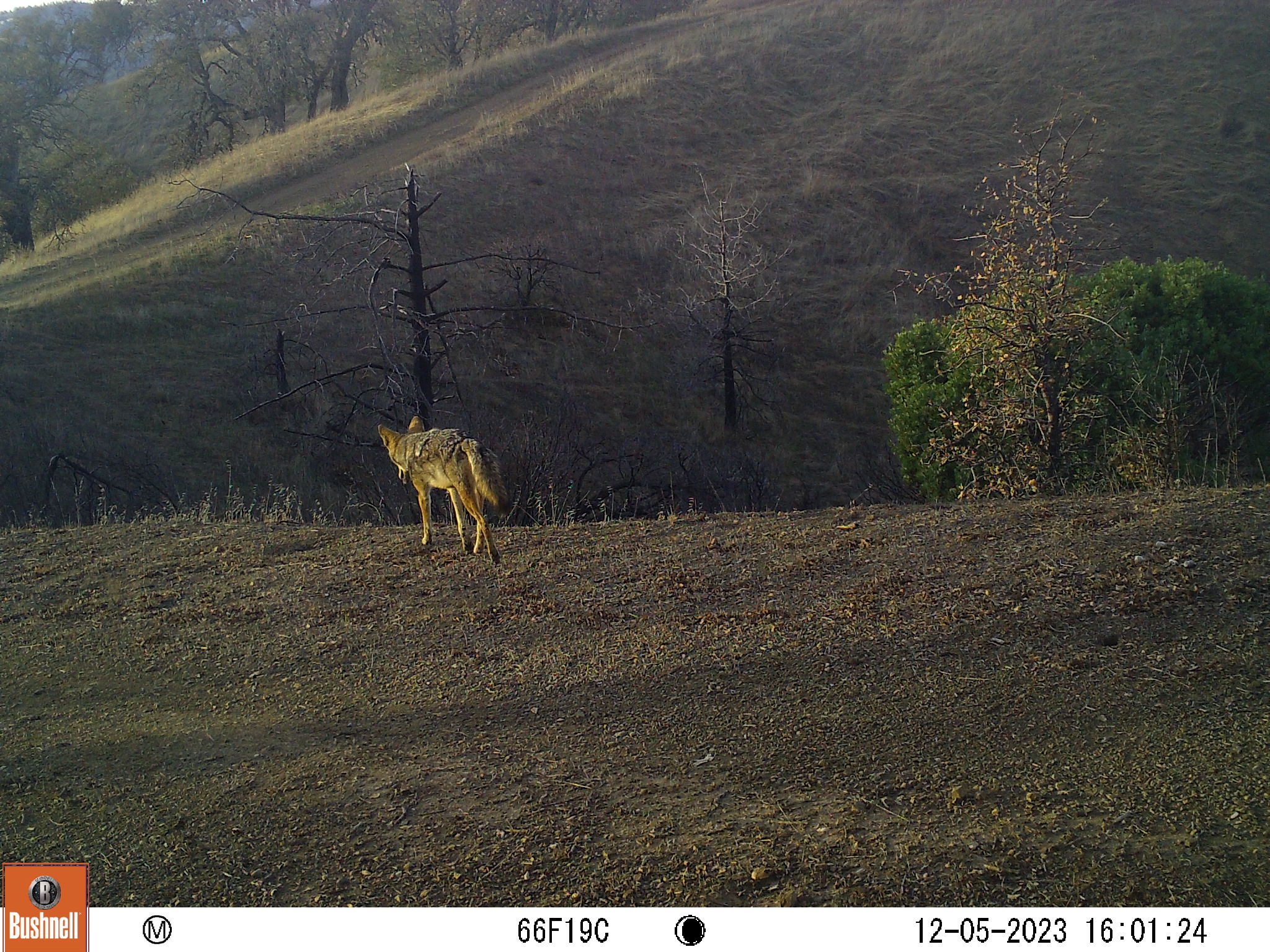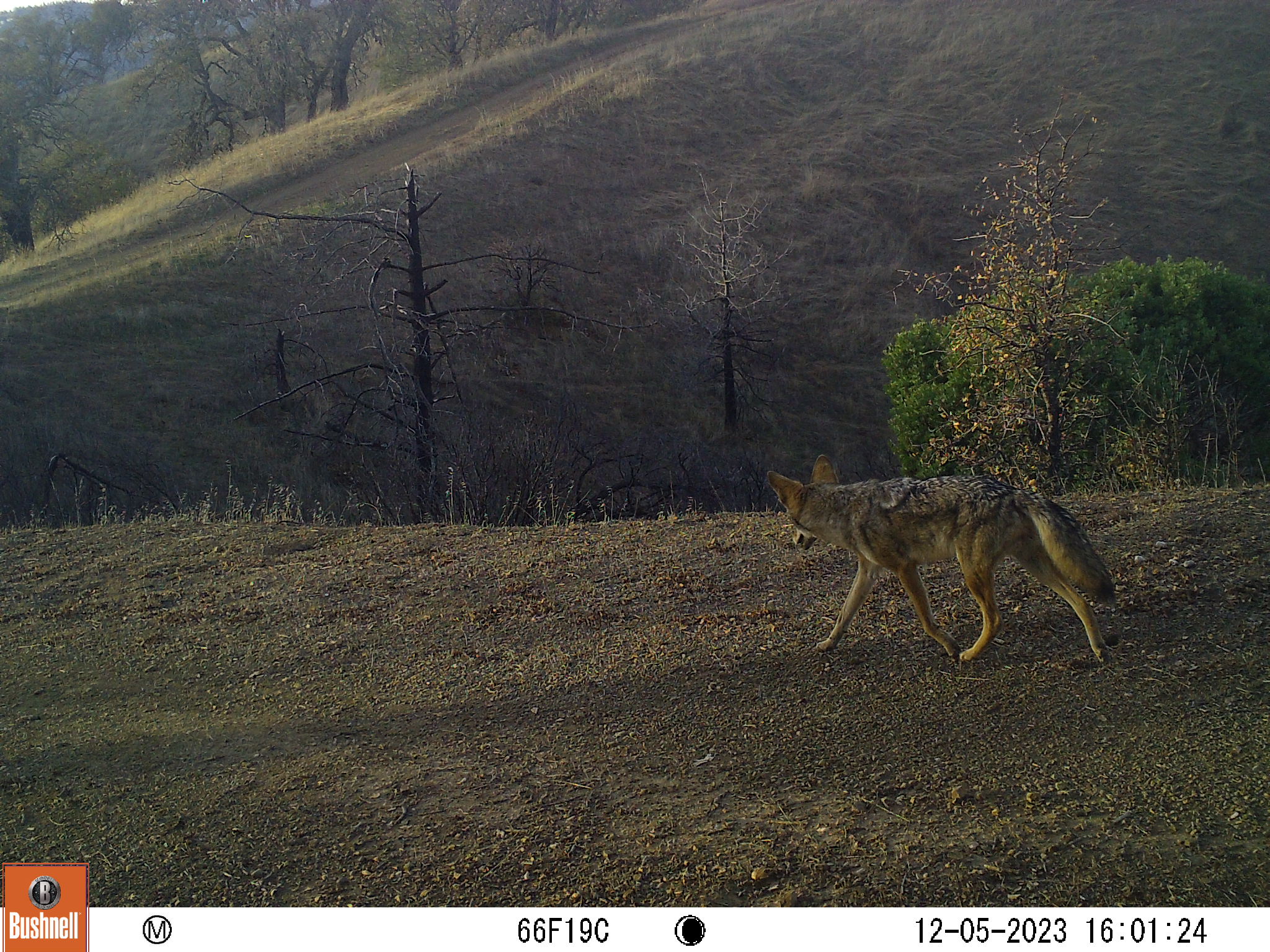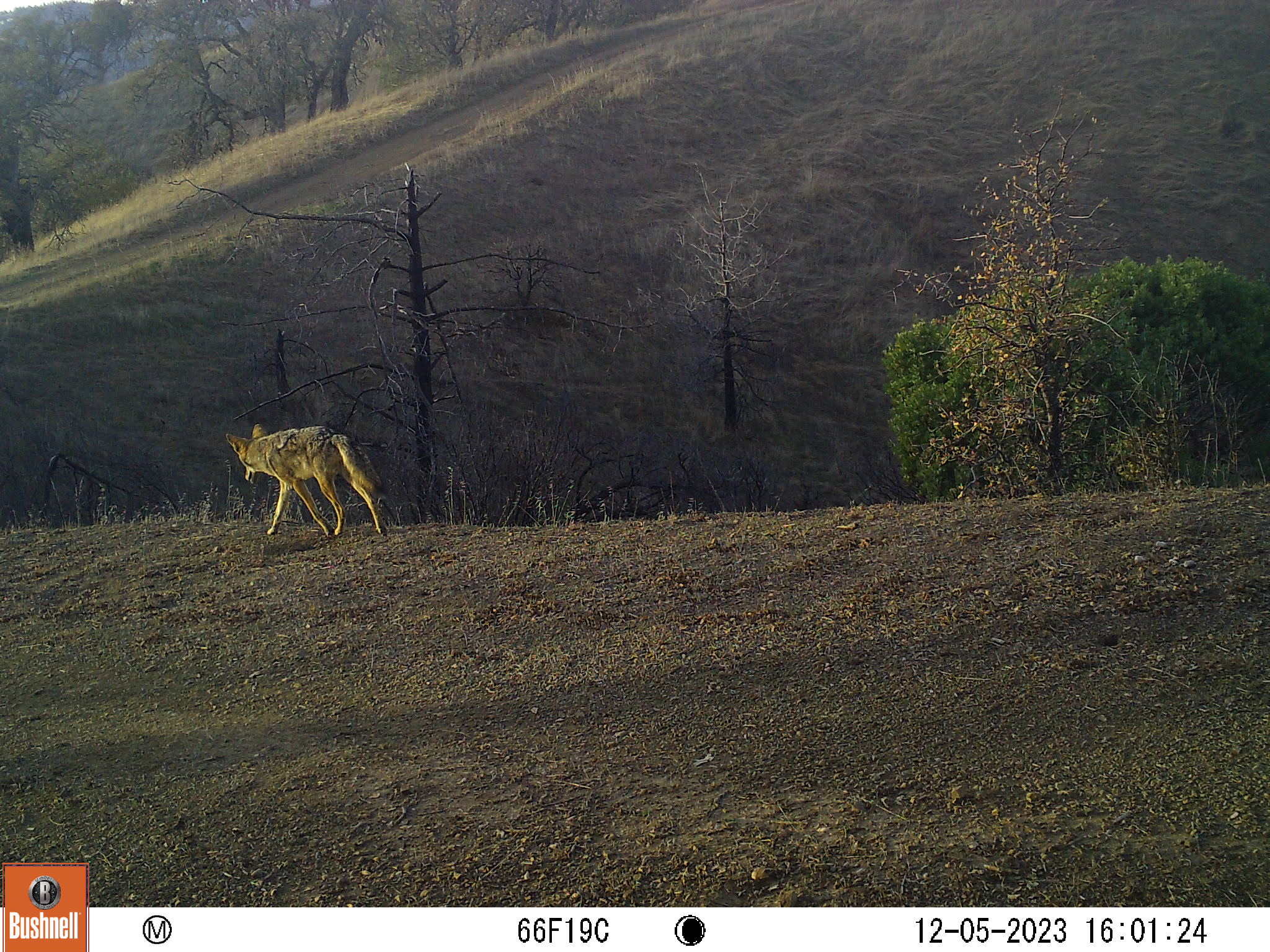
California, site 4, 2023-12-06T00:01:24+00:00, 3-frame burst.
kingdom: Animalia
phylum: Chordata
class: Mammalia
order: Carnivora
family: Canidae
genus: Canis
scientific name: Canis latrans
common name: coyote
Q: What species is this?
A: Coyote (Canis latrans).